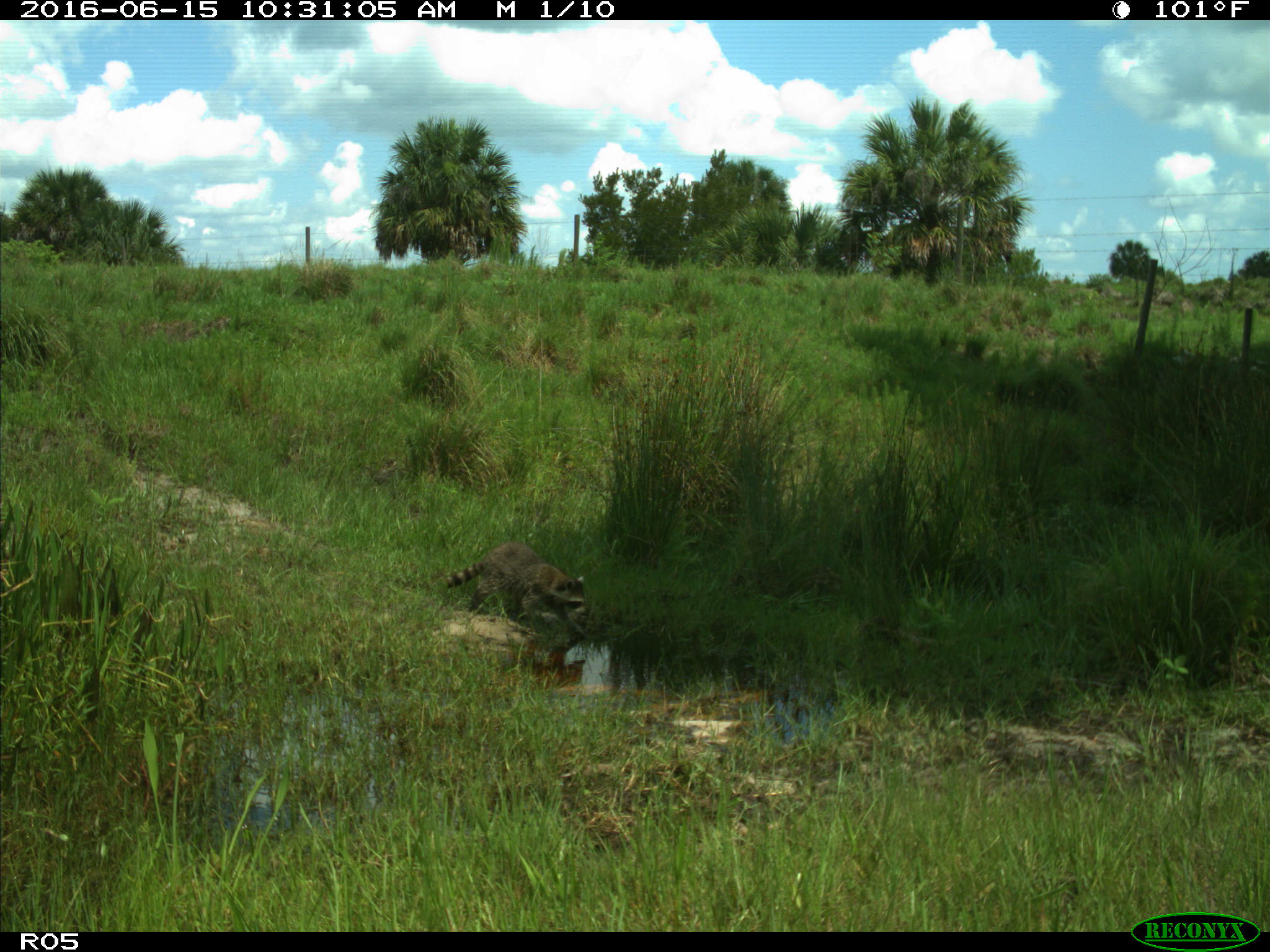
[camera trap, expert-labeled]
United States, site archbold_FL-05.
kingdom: Animalia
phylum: Chordata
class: Mammalia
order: Carnivora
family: Procyonidae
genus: Procyon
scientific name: Procyon lotor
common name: common raccoon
Procyon lotor (common raccoon).